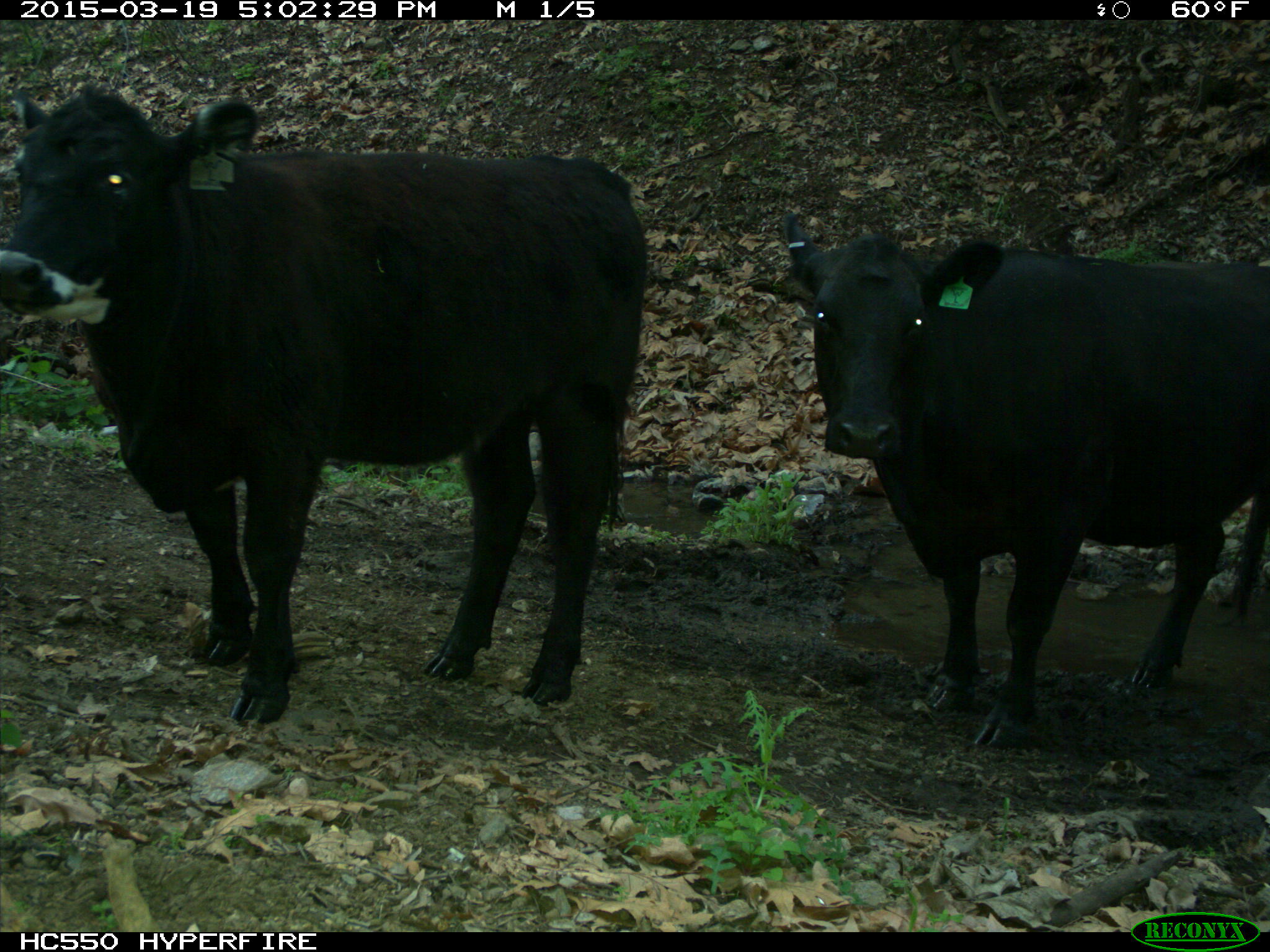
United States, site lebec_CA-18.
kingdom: Animalia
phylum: Chordata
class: Mammalia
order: Artiodactyla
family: Bovidae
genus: Bos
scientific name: Bos taurus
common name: domestic cow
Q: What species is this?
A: Bos taurus (domestic cow).